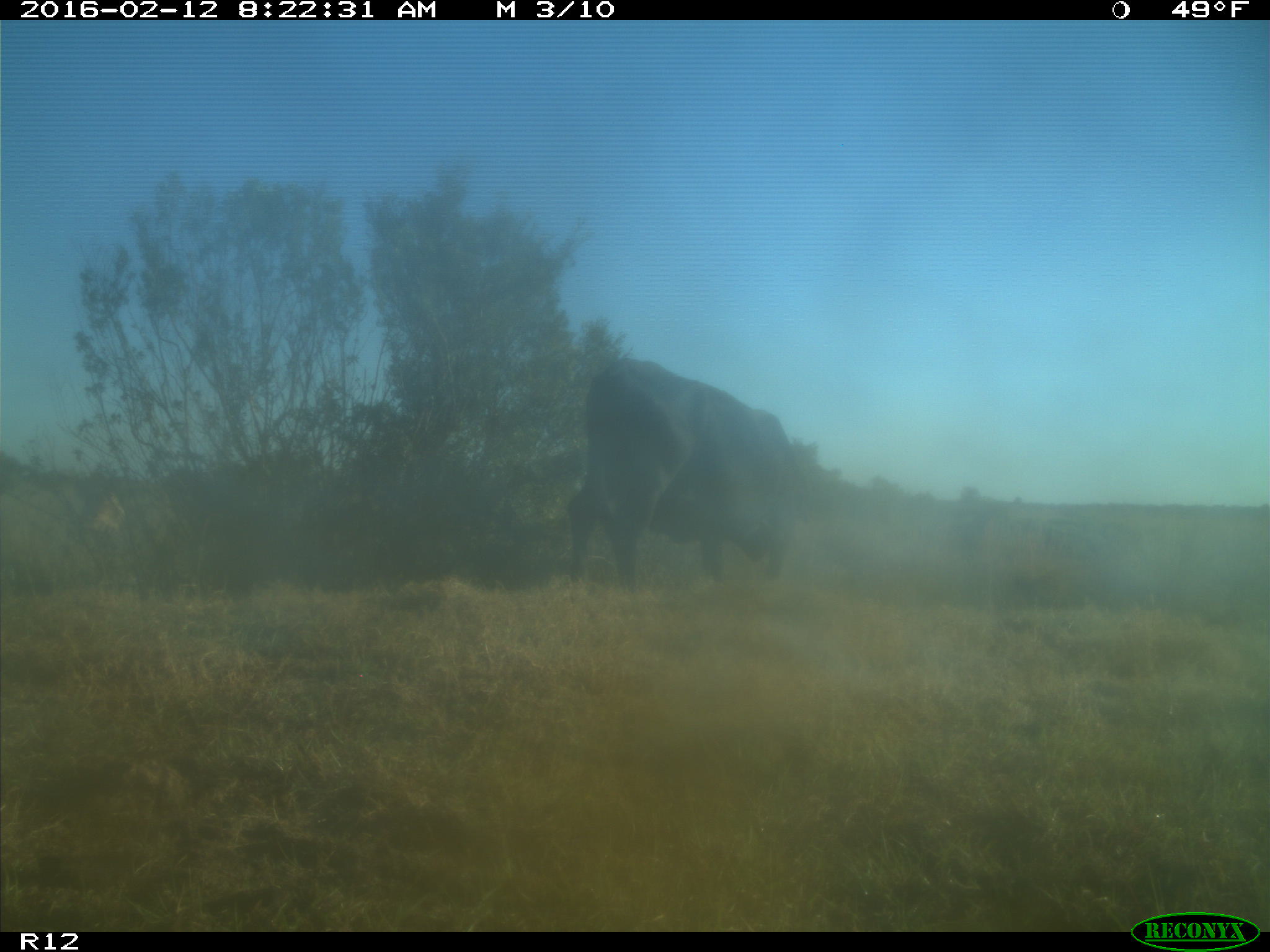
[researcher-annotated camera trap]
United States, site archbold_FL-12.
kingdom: Animalia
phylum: Chordata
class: Mammalia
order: Artiodactyla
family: Bovidae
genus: Bos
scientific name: Bos taurus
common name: domestic cow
Bos taurus (domestic cow).